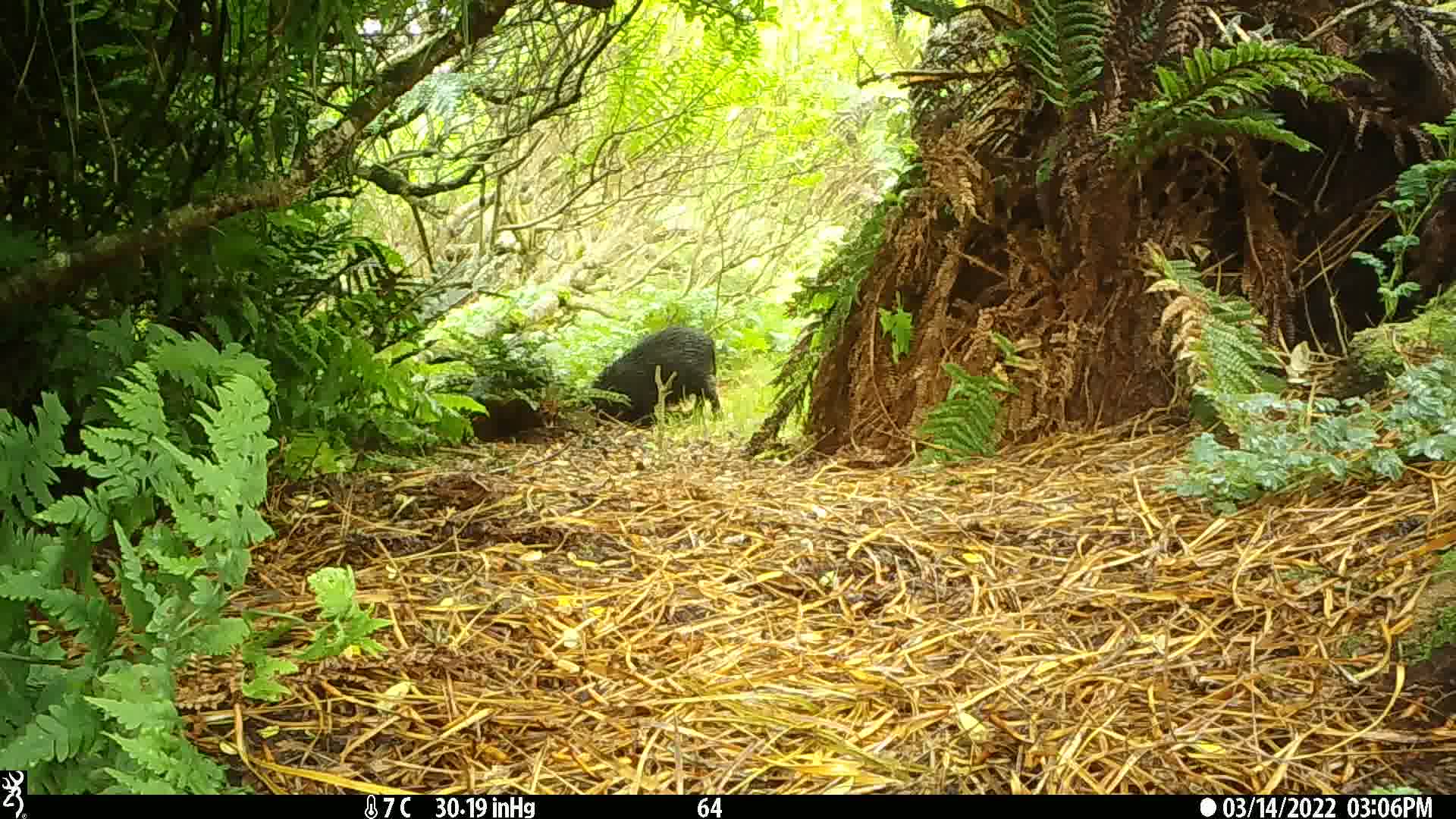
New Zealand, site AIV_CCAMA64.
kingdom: Animalia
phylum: Chordata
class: Mammalia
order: Artiodactyla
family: Suidae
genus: Sus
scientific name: Sus scrofa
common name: pig